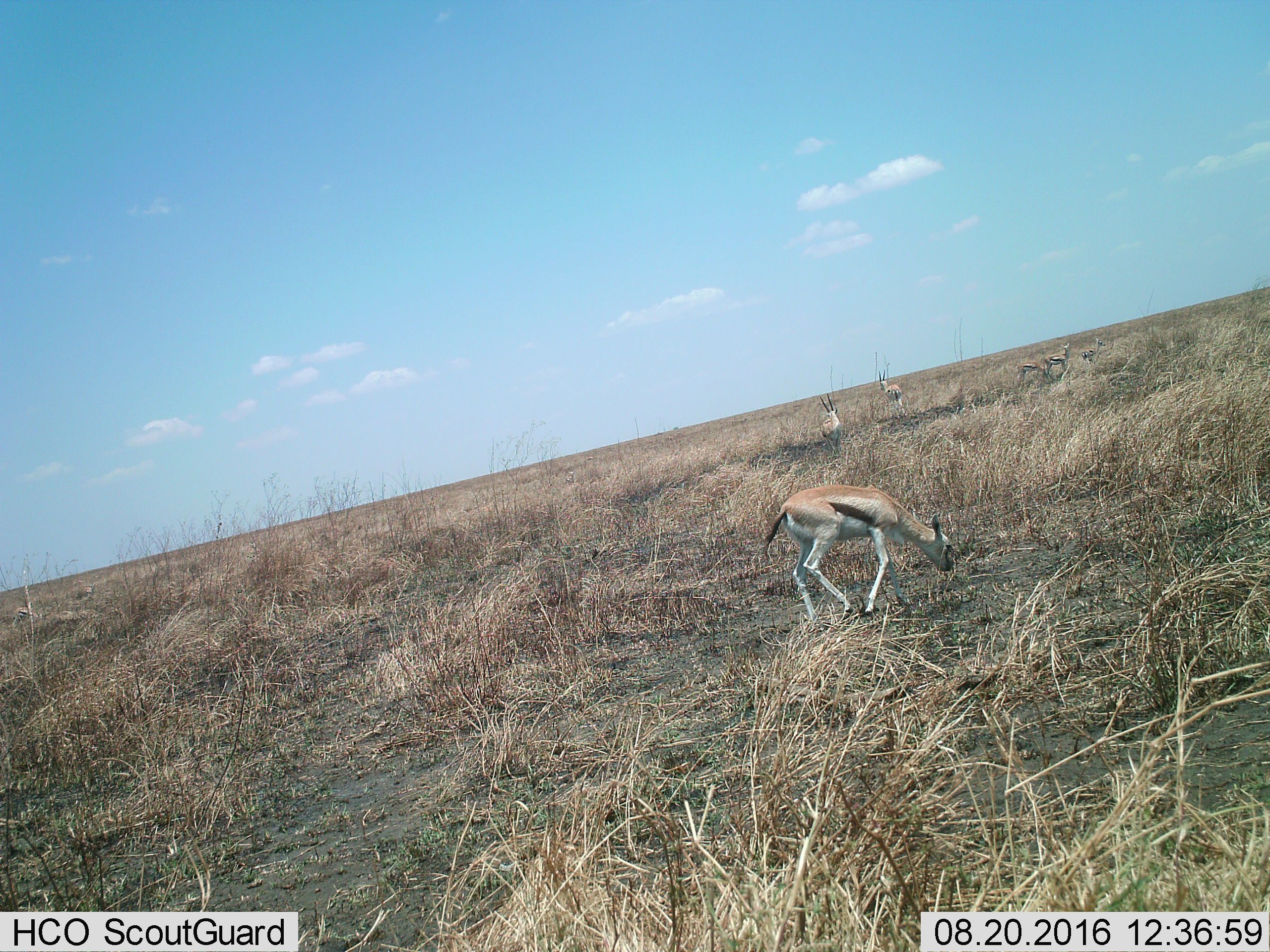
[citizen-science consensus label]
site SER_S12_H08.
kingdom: Animalia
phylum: Chordata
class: Mammalia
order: Artiodactyla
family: Bovidae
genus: Eudorcas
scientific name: Eudorcas thomsonii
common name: thomson's gazelle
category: gazellethomsons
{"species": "gazellethomsons (thomson's gazelle) (Eudorcas thomsonii)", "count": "6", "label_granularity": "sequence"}